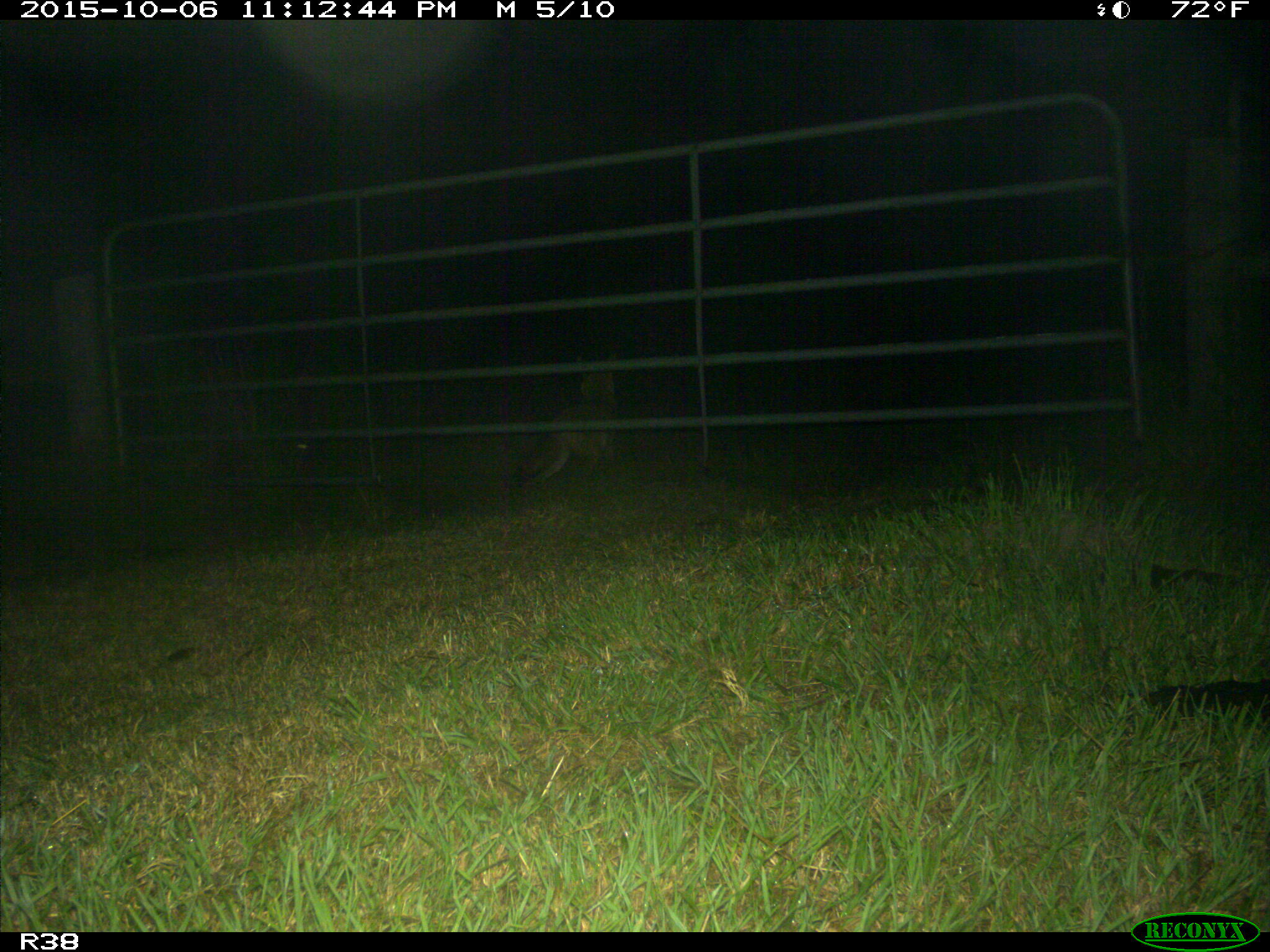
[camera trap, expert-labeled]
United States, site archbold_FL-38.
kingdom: Animalia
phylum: Chordata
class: Mammalia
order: Carnivora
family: Canidae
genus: Canis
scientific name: Canis latrans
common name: coyote